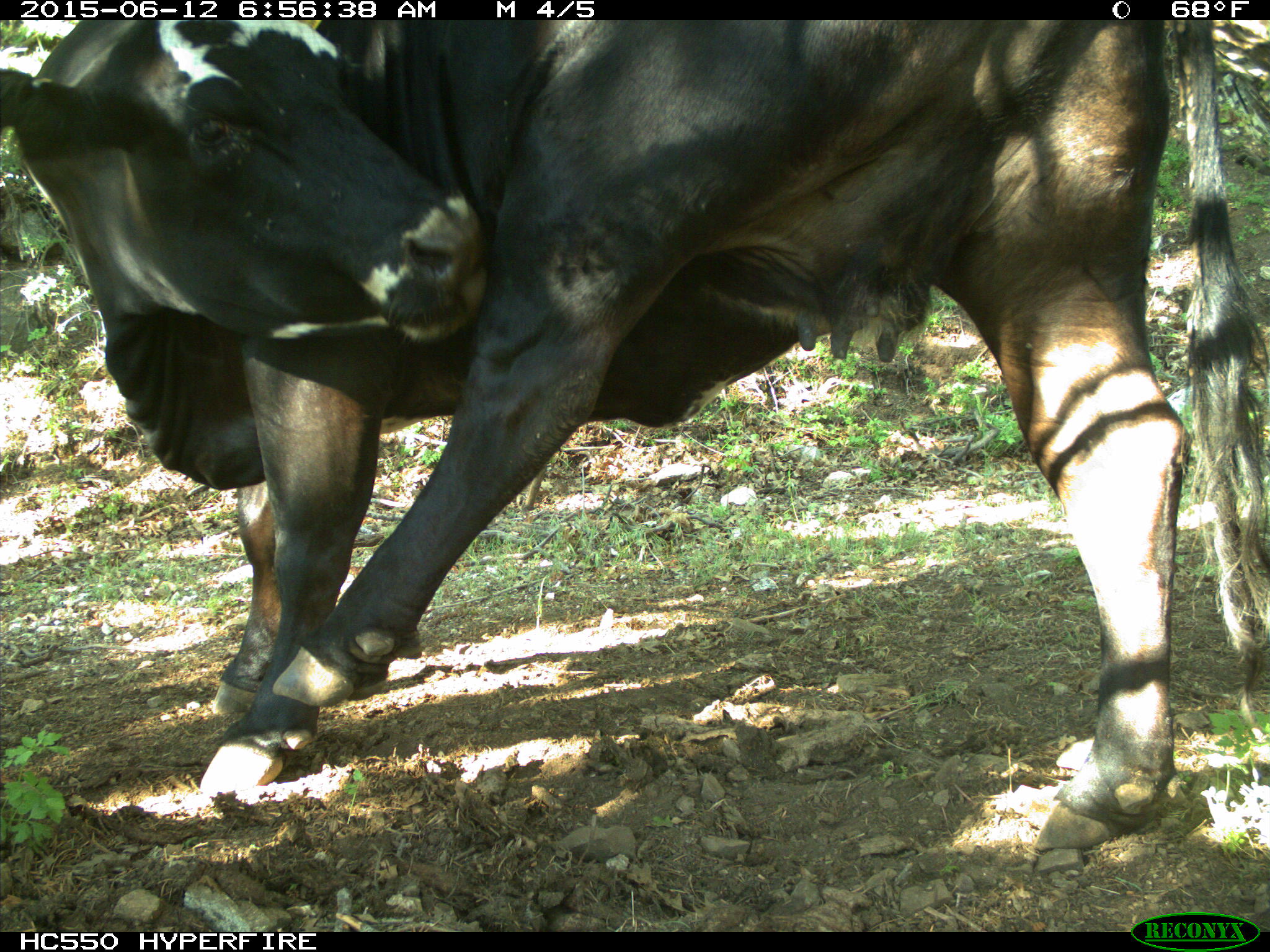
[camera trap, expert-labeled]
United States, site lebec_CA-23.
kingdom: Animalia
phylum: Chordata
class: Mammalia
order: Artiodactyla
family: Bovidae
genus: Bos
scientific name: Bos taurus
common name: domestic cow